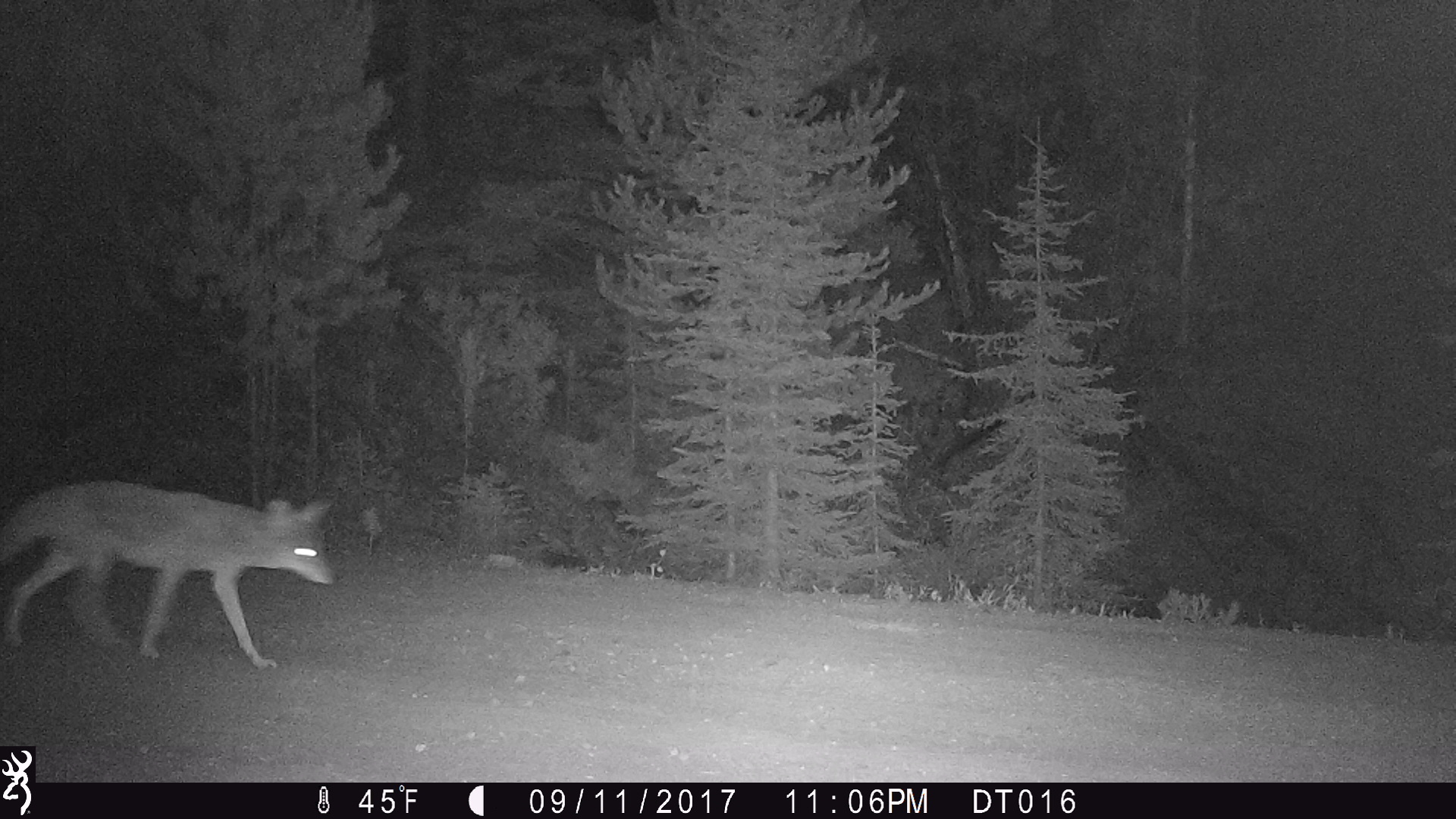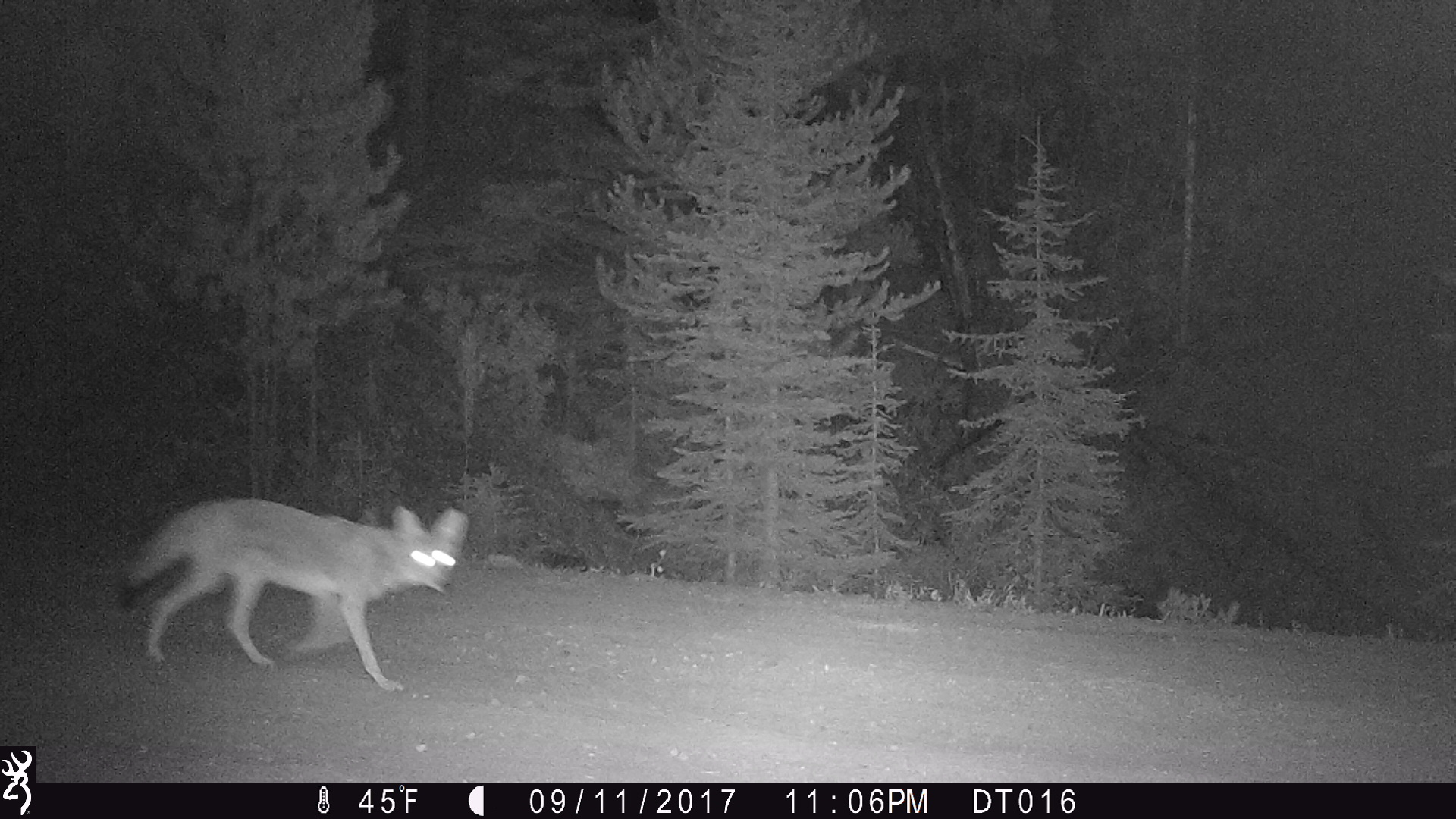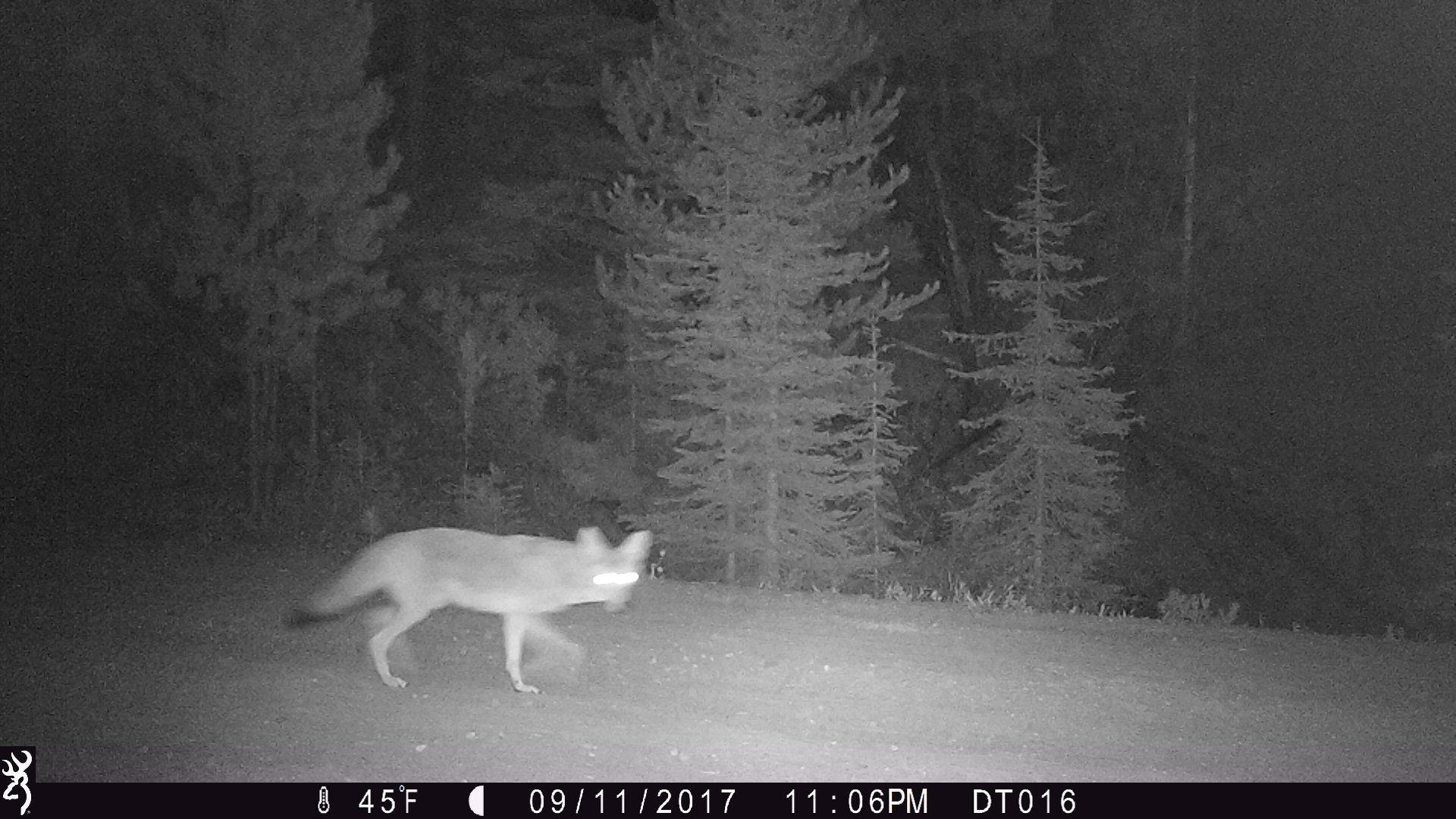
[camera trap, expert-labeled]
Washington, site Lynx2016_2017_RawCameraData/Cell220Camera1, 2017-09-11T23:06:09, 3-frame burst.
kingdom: Animalia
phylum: Chordata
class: Mammalia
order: Carnivora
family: Canidae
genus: Canis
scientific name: Canis latrans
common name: coyote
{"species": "Canis latrans (coyote)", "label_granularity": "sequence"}